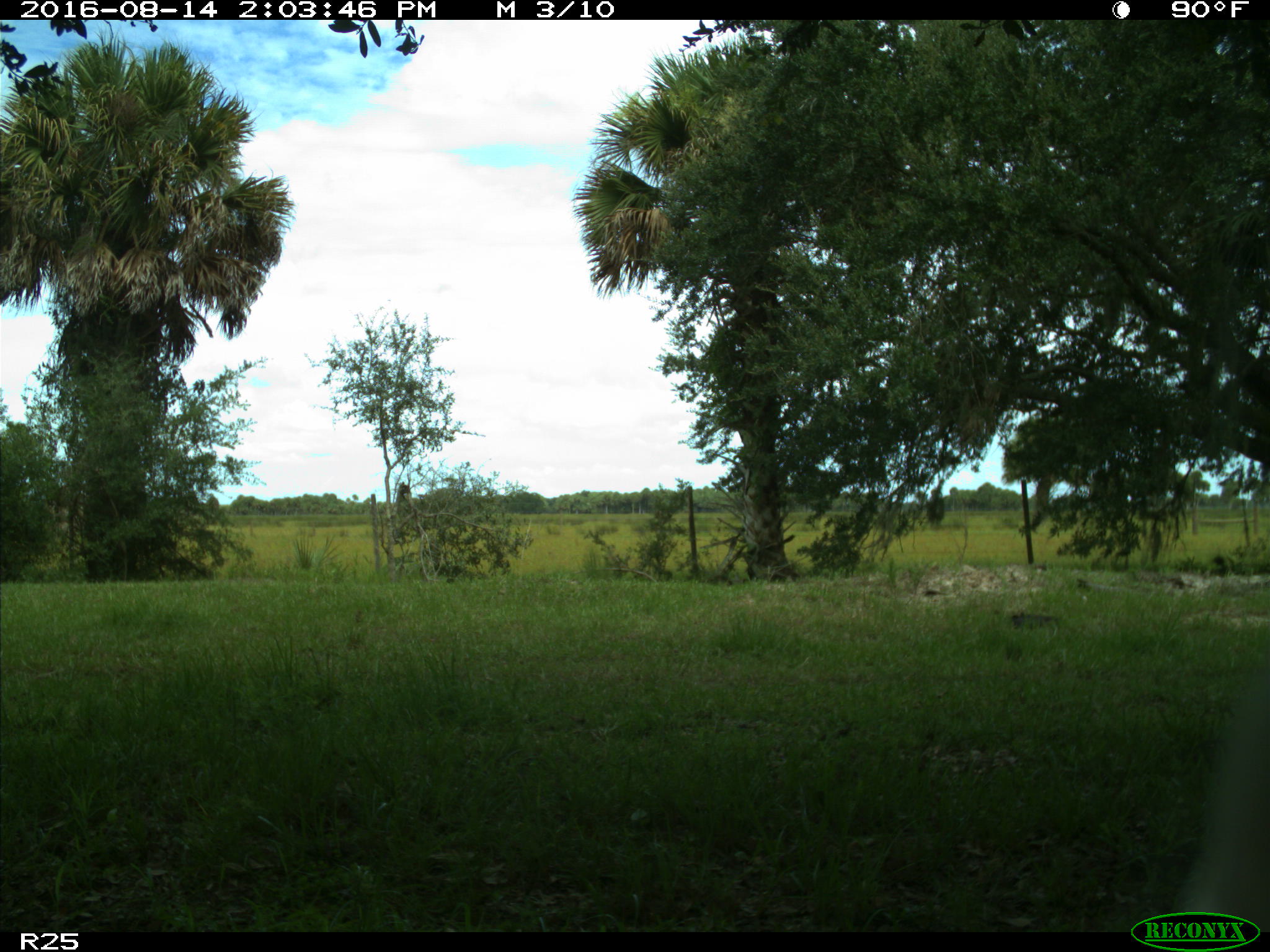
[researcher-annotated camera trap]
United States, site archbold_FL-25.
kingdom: Animalia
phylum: Chordata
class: Mammalia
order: Artiodactyla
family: Bovidae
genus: Bos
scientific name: Bos taurus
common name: domestic cow